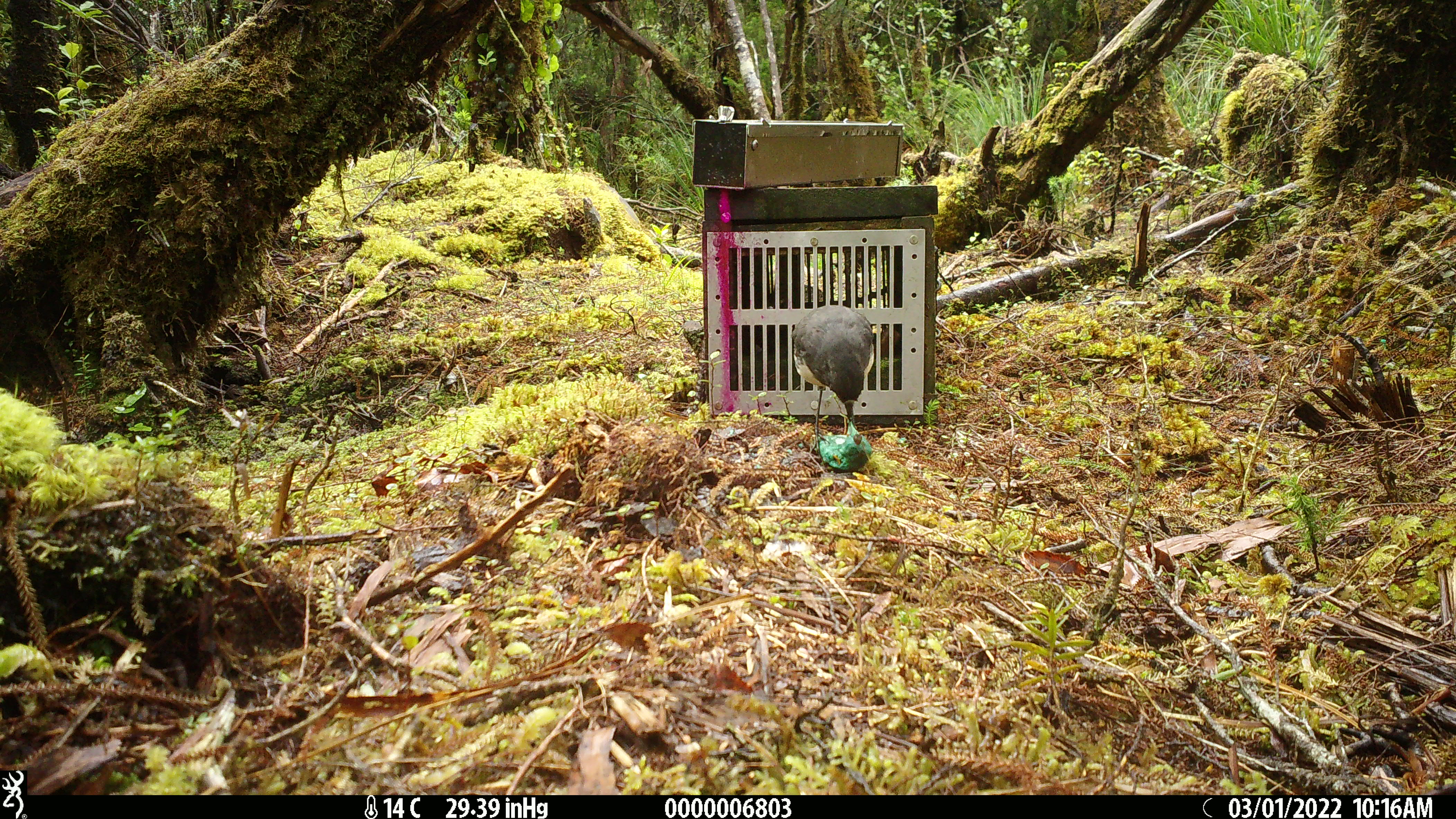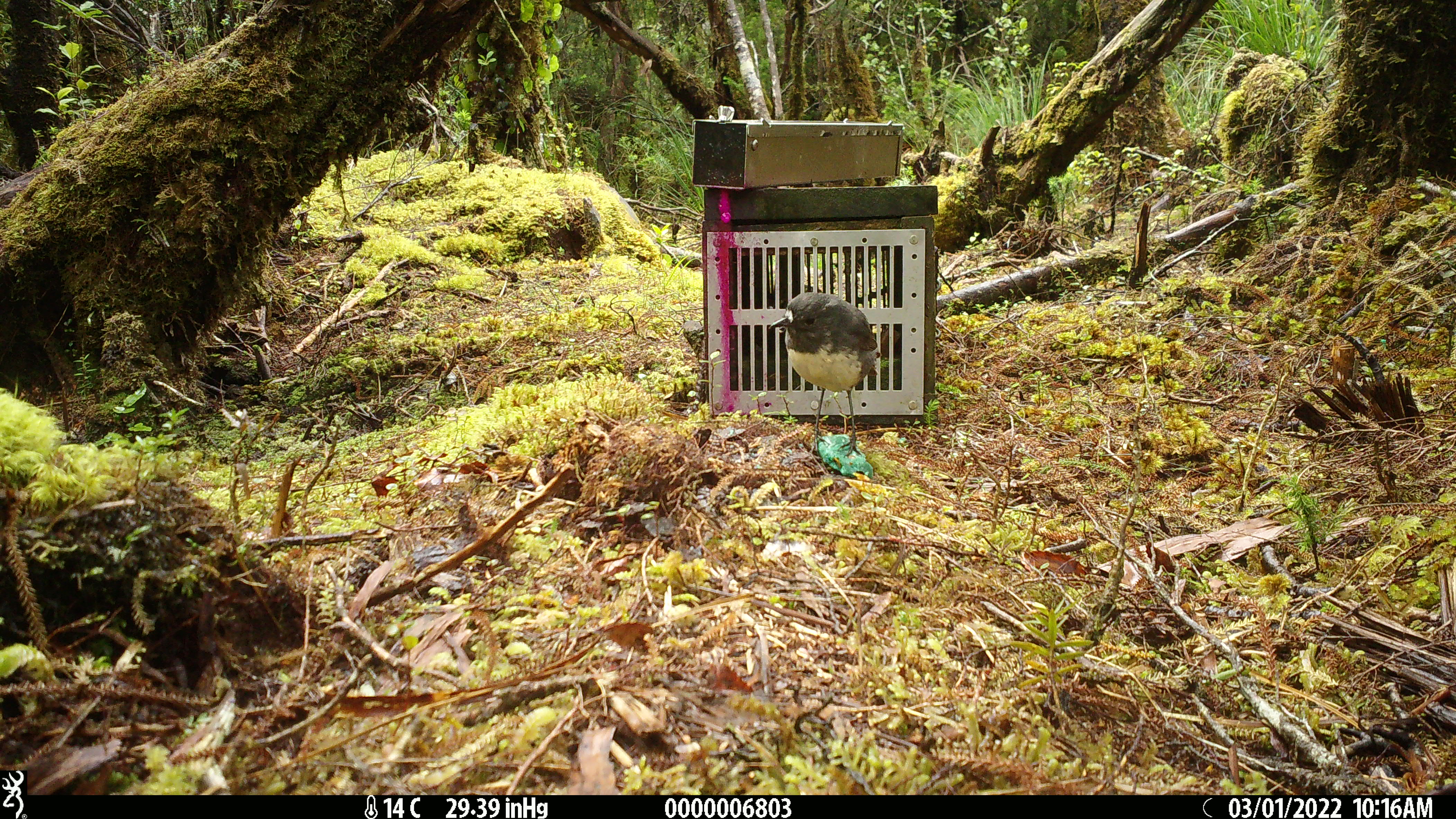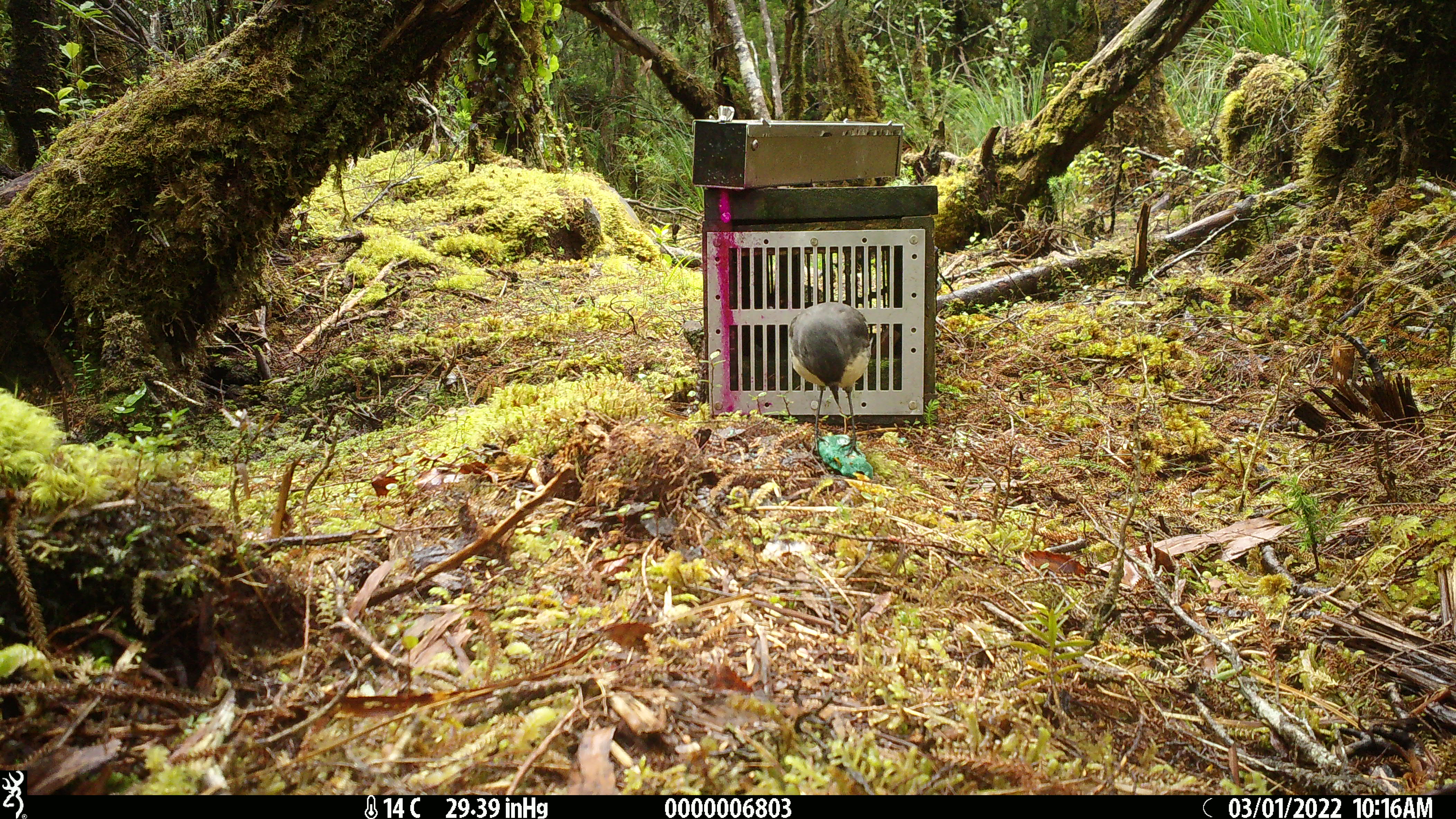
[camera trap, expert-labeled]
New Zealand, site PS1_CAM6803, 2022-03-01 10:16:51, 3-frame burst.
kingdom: Animalia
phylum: Chordata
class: Aves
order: Passeriformes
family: Petroicidae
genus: Petroica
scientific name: Petroica australis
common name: new zealand robin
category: robin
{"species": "robin (new zealand robin) (Petroica australis)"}